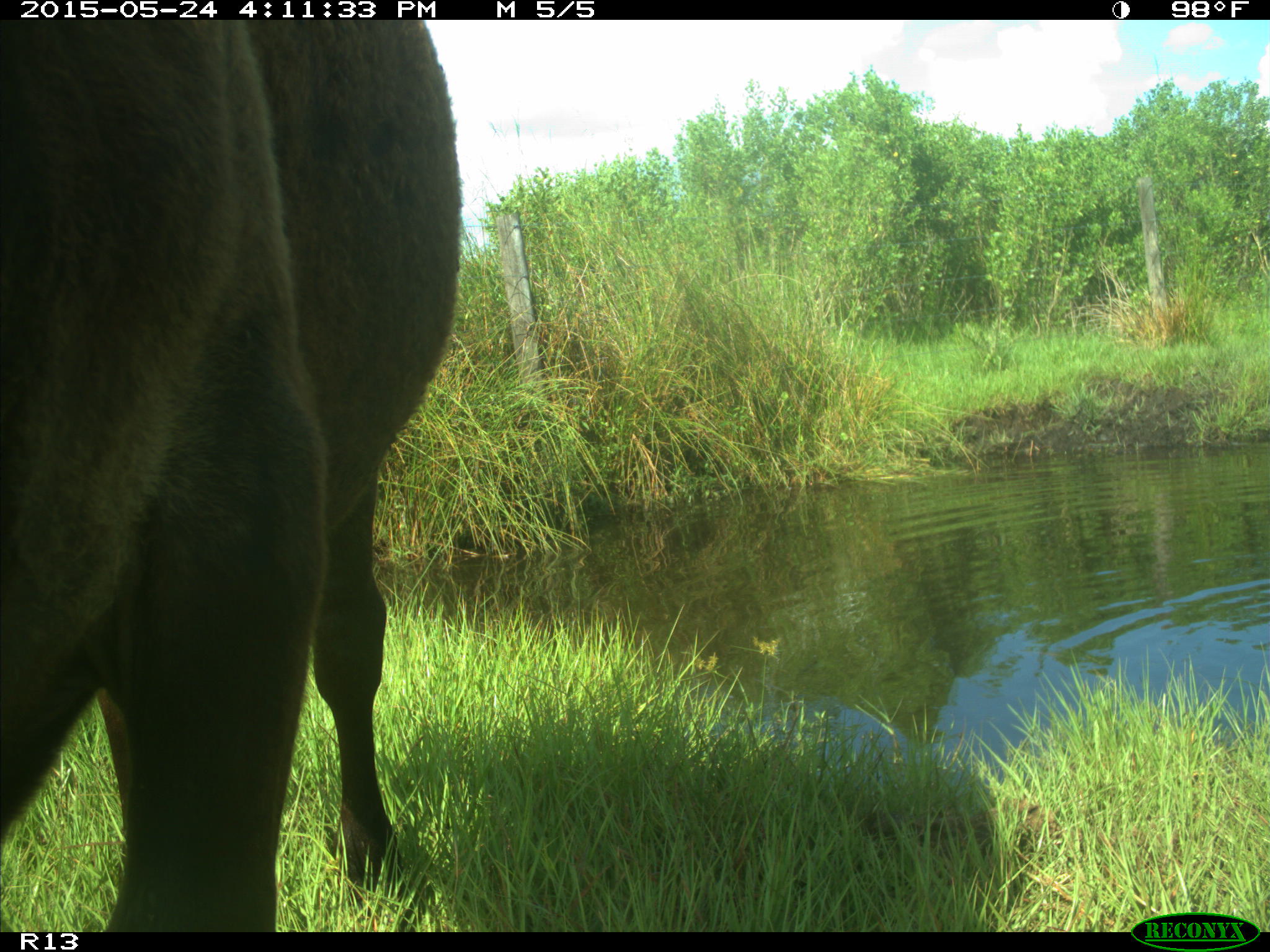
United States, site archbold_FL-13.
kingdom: Animalia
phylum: Chordata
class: Mammalia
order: Artiodactyla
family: Bovidae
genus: Bos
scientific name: Bos taurus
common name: domestic cow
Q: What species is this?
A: Bos taurus (domestic cow).